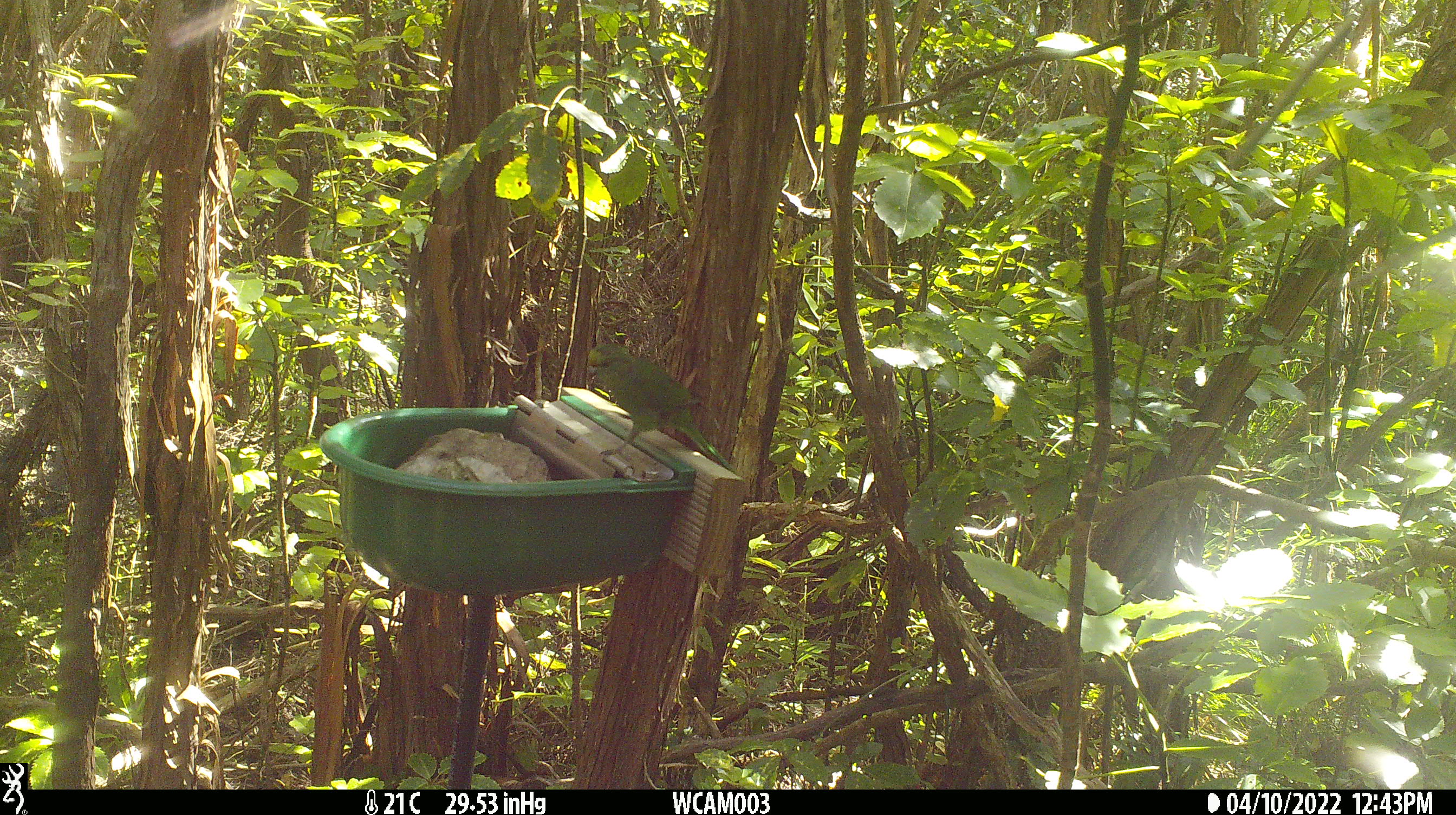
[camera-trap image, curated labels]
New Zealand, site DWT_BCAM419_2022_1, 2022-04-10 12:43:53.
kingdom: Animalia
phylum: Chordata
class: Aves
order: Psittaciformes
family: Psittaculidae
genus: Cyanoramphus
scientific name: Cyanoramphus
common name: parakeet